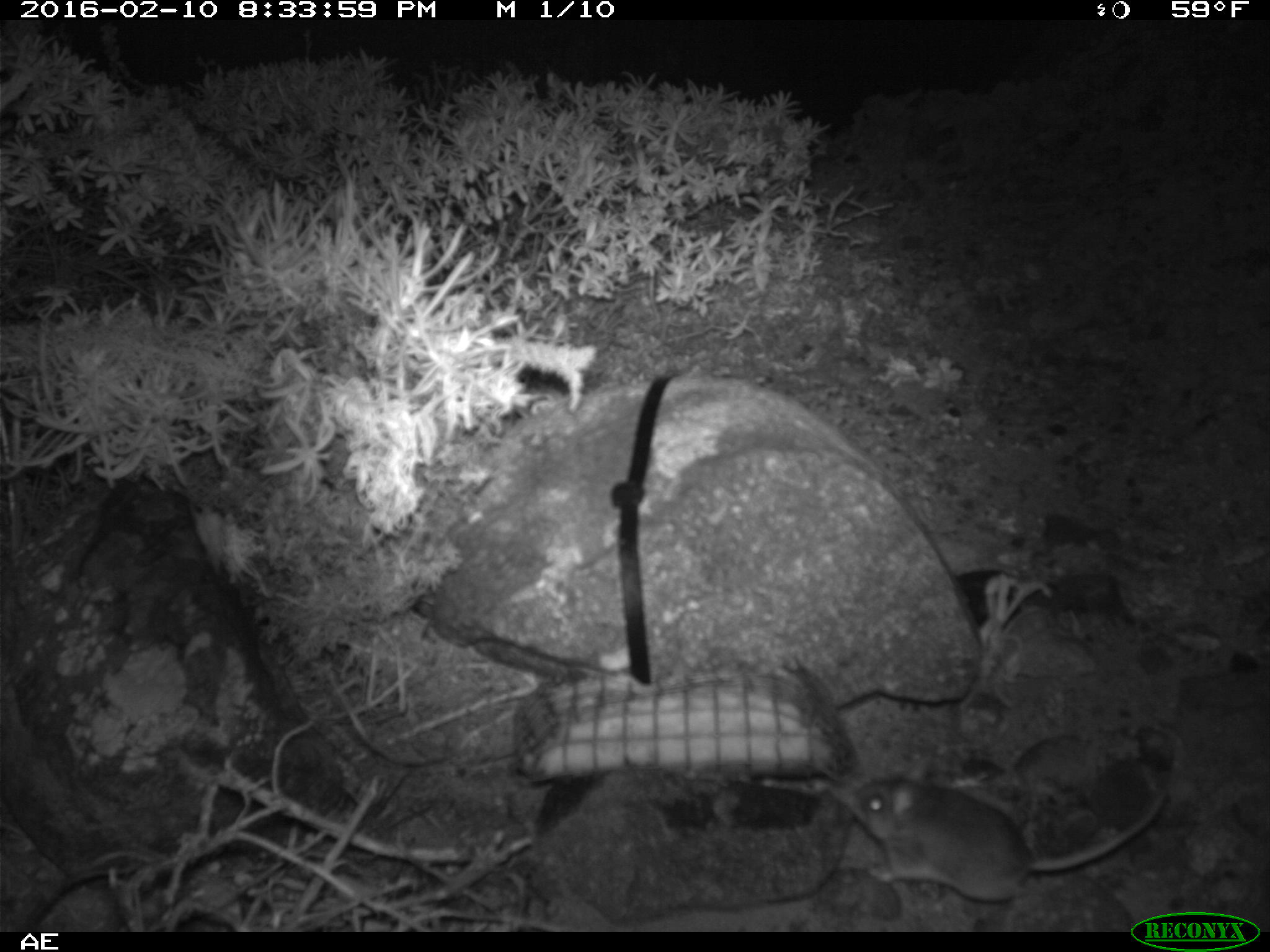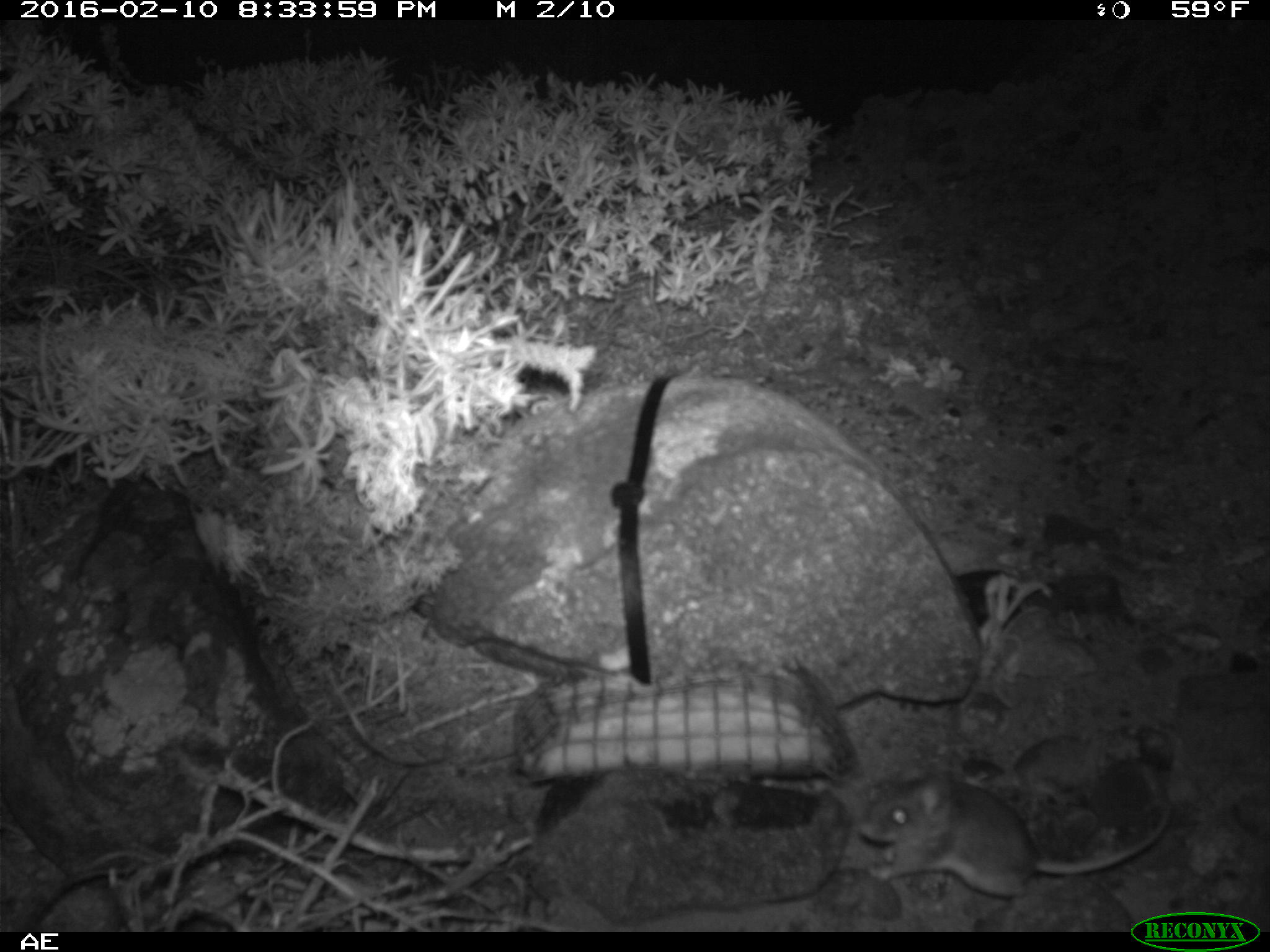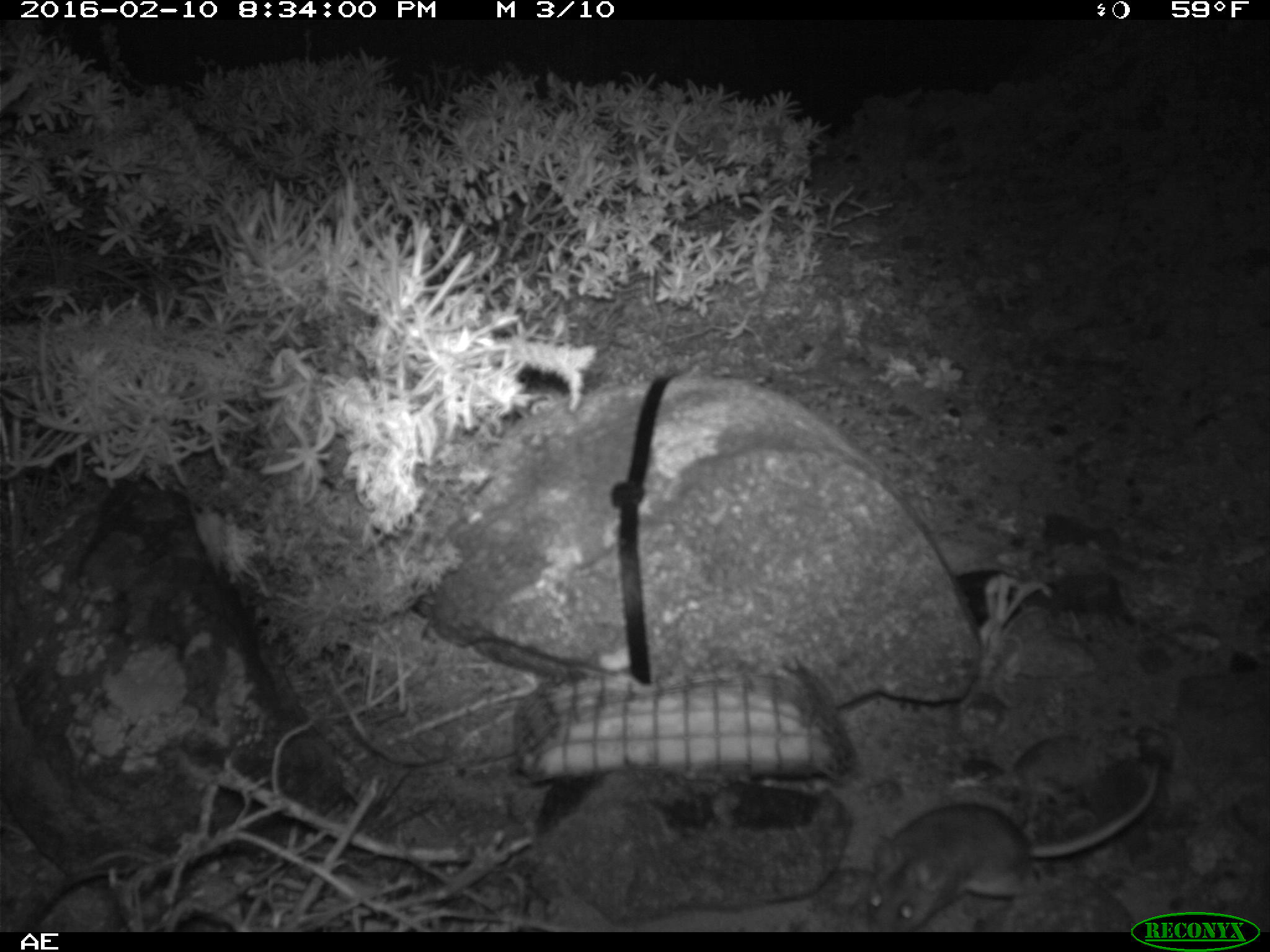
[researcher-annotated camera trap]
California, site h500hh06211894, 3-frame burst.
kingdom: Animalia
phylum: Chordata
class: Mammalia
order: Rodentia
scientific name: Rodentia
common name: rodent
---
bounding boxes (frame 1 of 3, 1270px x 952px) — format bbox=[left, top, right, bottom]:
rodent: bbox=[849, 754, 1166, 914]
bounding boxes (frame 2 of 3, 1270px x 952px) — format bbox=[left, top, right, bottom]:
rodent: bbox=[857, 775, 1168, 904]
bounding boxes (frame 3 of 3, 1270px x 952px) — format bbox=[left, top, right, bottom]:
rodent: bbox=[861, 759, 1163, 930]